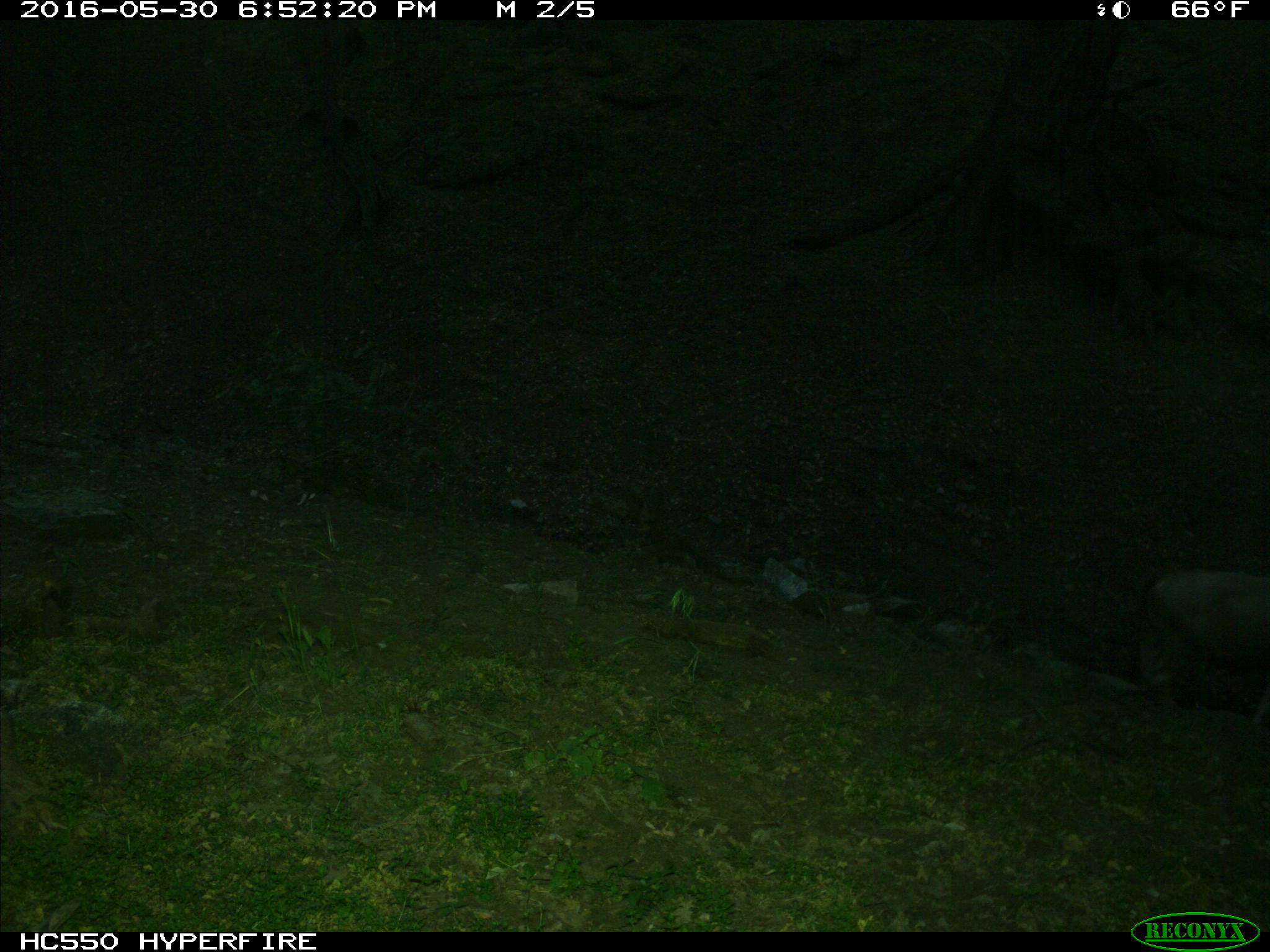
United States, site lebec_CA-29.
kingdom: Animalia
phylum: Chordata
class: Mammalia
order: Artiodactyla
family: Bovidae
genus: Bos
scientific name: Bos taurus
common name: domestic cow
Bos taurus (domestic cow).